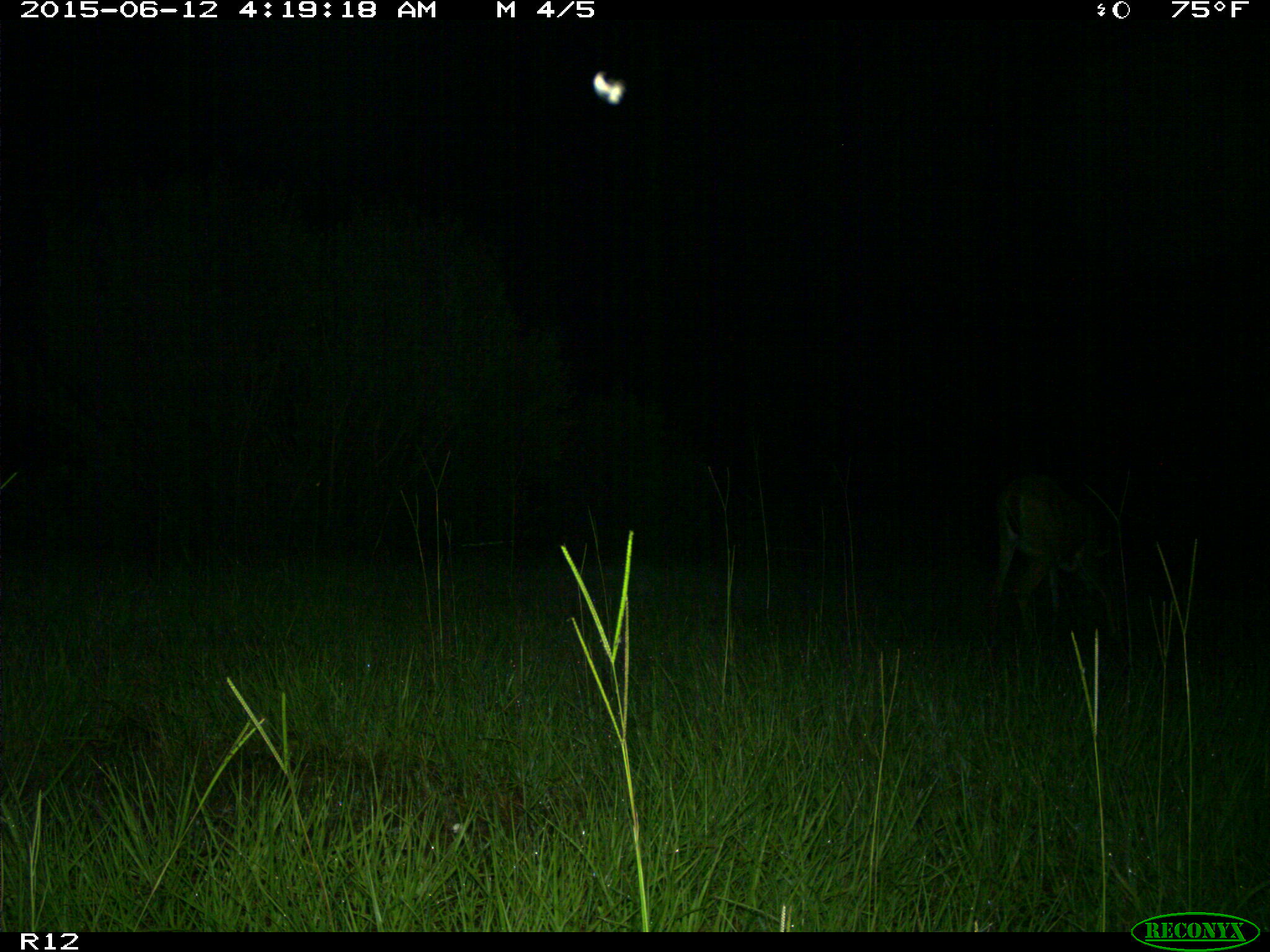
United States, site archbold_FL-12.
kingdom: Animalia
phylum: Chordata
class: Mammalia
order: Artiodactyla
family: Cervidae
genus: Odocoileus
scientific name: Odocoileus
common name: deer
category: unidentified deer